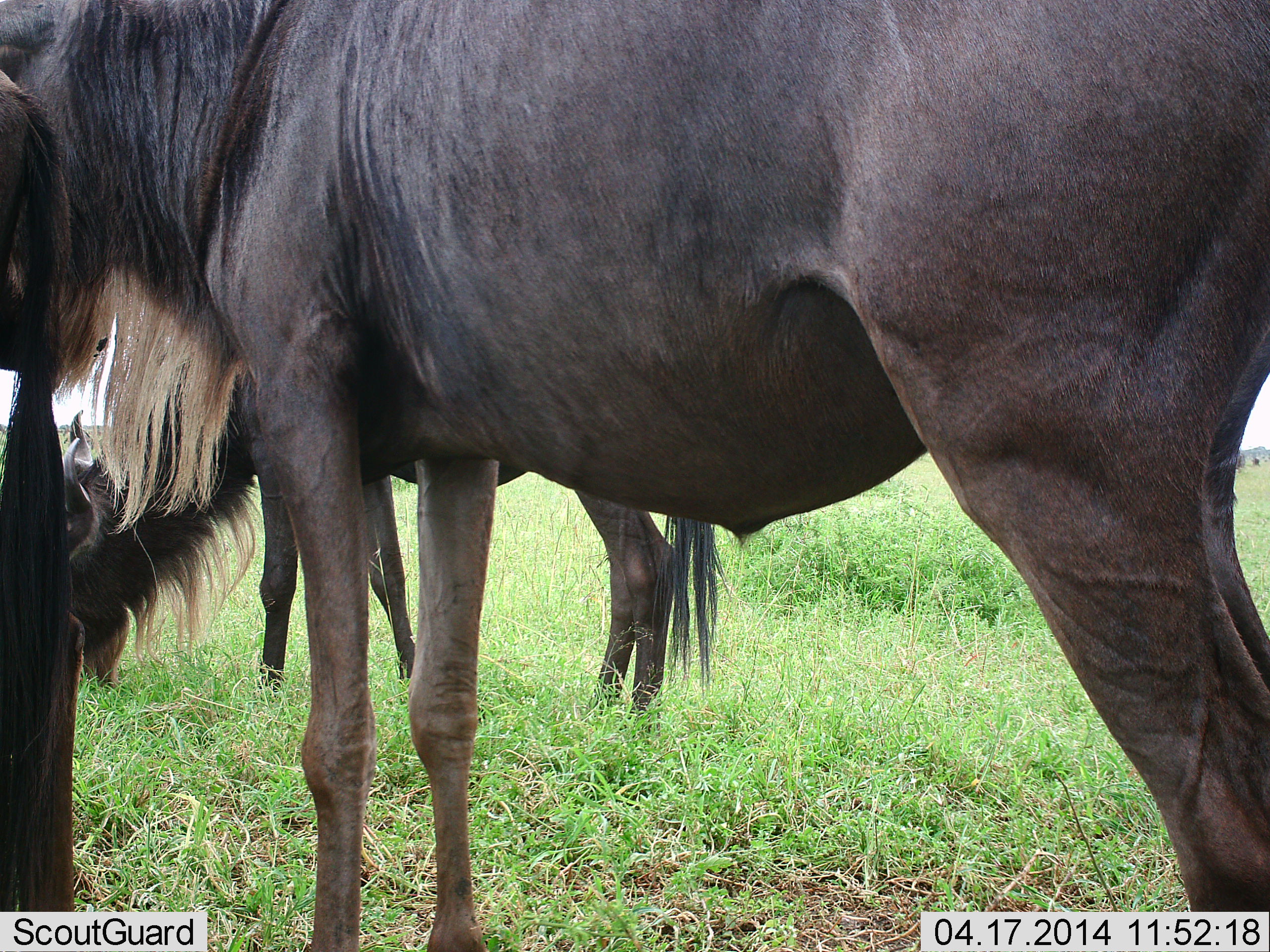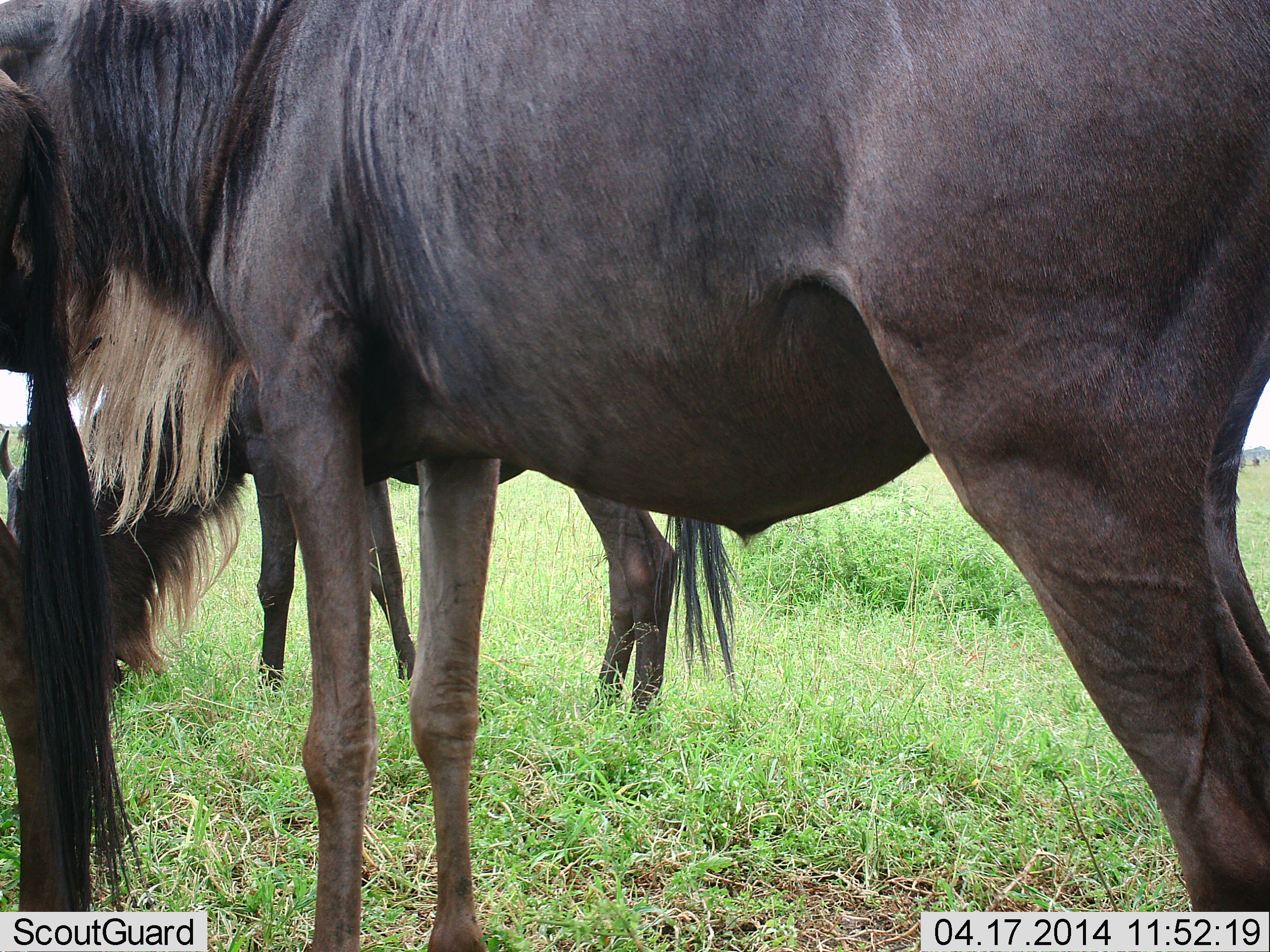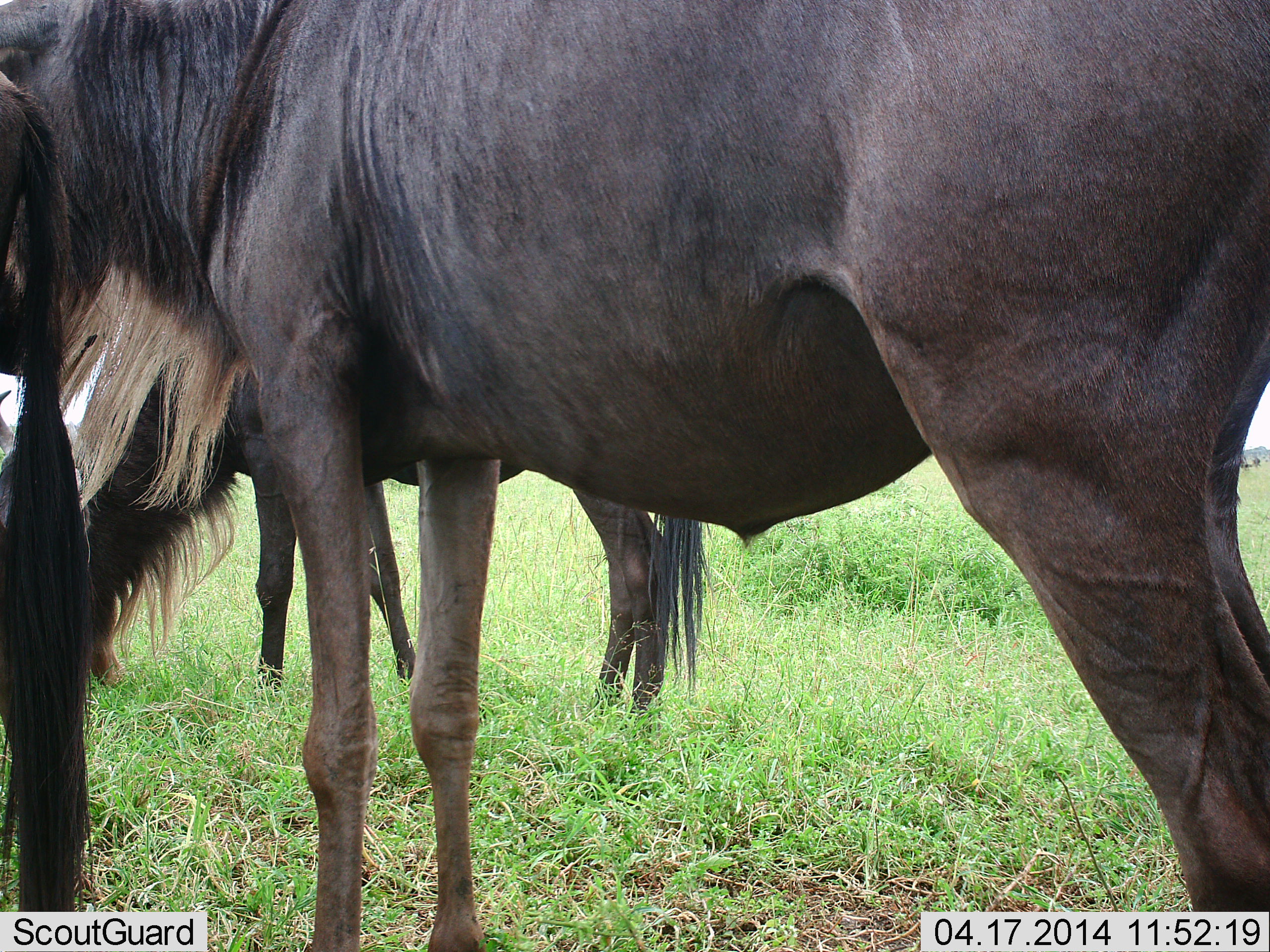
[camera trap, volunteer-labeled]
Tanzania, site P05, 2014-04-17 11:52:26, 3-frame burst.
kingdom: Animalia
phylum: Chordata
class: Mammalia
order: Artiodactyla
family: Bovidae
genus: Connochaetes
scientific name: Connochaetes taurinus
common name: blue wildebeest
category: wildebeest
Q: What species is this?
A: Wildebeest (blue wildebeest) (Connochaetes taurinus).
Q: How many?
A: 3.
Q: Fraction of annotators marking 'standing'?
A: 90%.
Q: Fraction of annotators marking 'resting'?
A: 20%.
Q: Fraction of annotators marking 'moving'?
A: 0%.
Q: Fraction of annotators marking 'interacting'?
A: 10%.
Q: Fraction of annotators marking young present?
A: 0%.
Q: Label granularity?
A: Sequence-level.